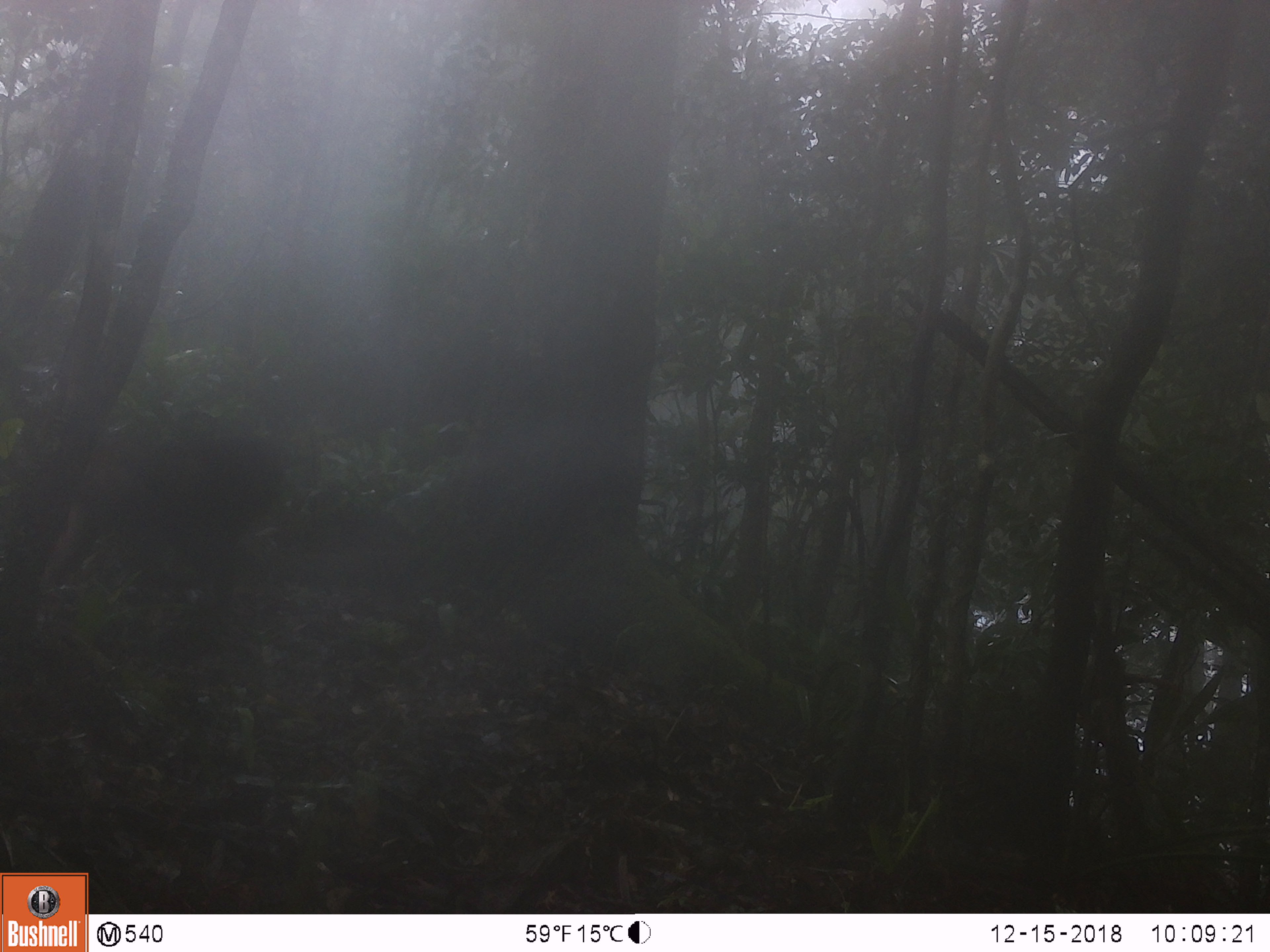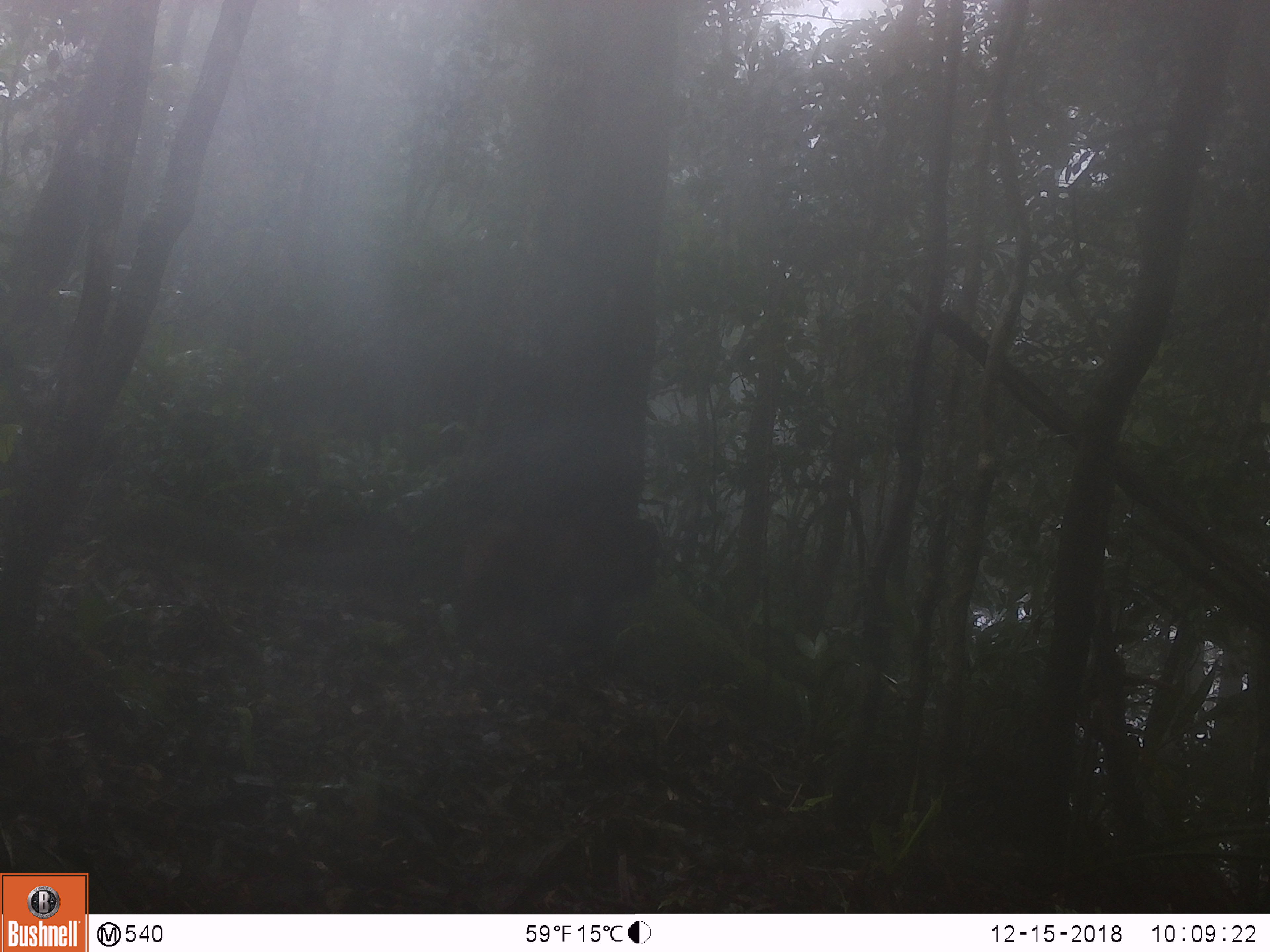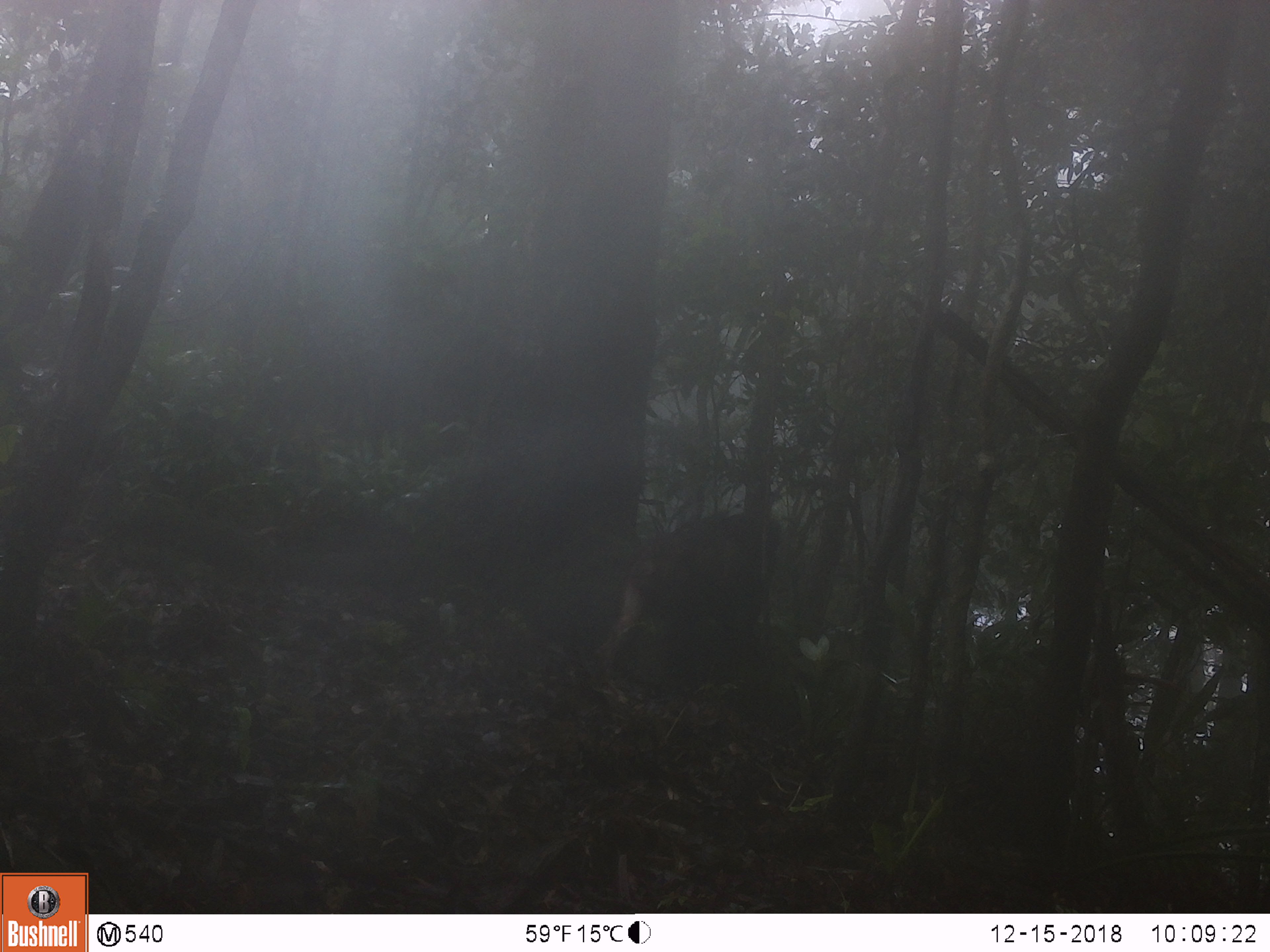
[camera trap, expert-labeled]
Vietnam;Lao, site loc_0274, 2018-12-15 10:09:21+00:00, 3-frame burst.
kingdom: Animalia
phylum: Chordata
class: Mammalia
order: Primates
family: Cercopithecidae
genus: Macaca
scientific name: Macaca arctoides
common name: stump-tailed macaque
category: stump tailed macaque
Stump tailed macaque (stump-tailed macaque) (Macaca arctoides). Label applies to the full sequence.